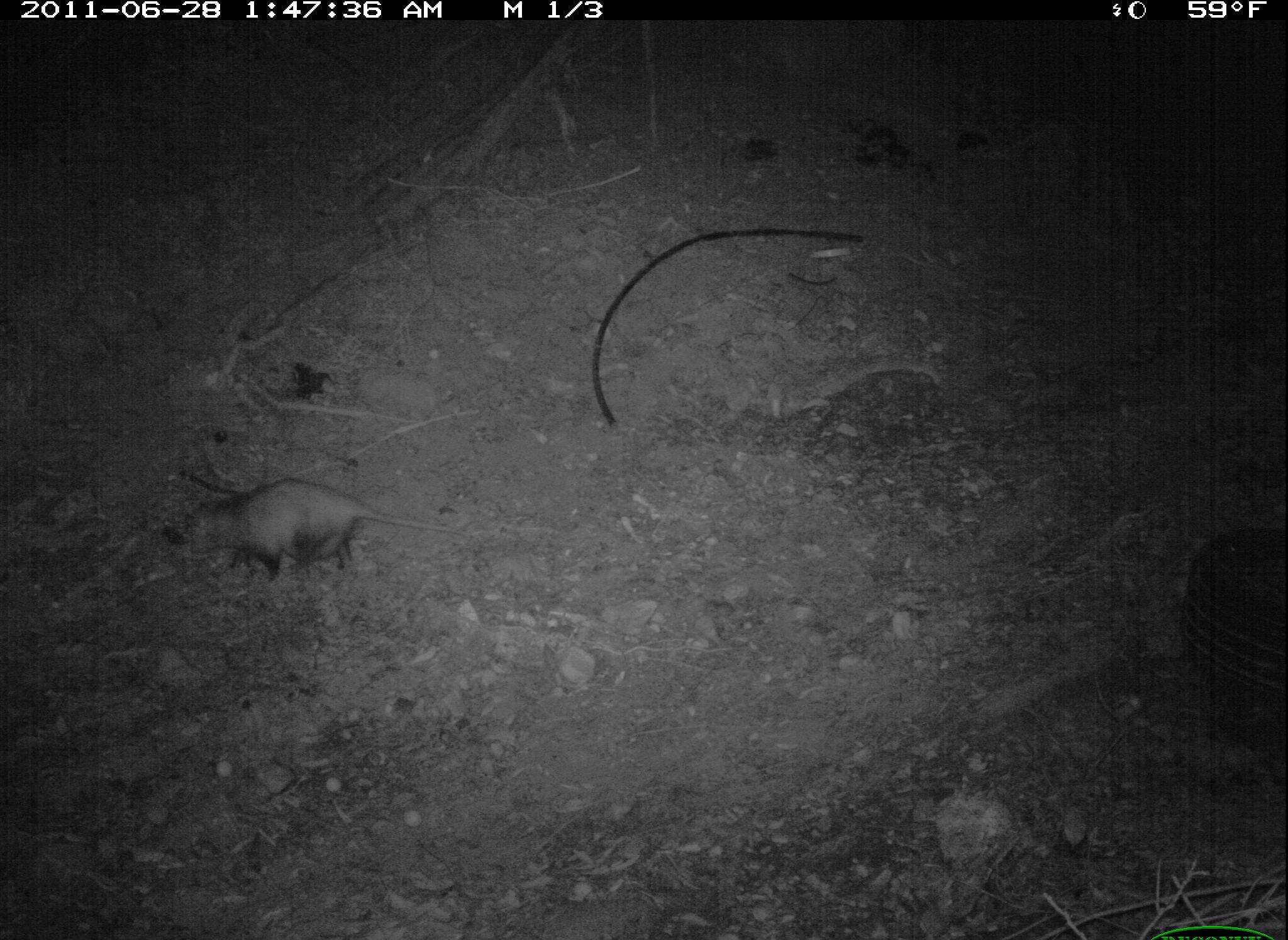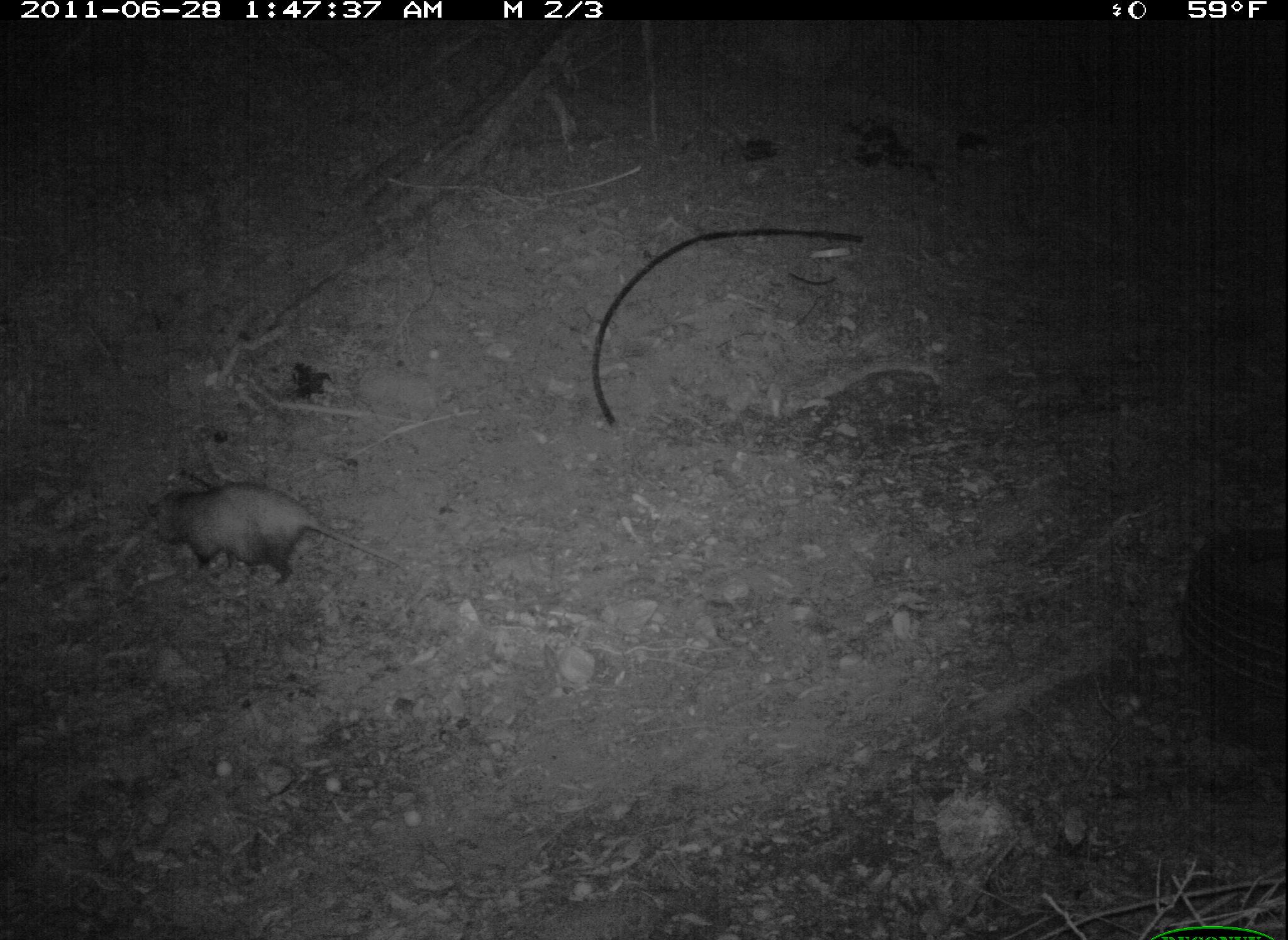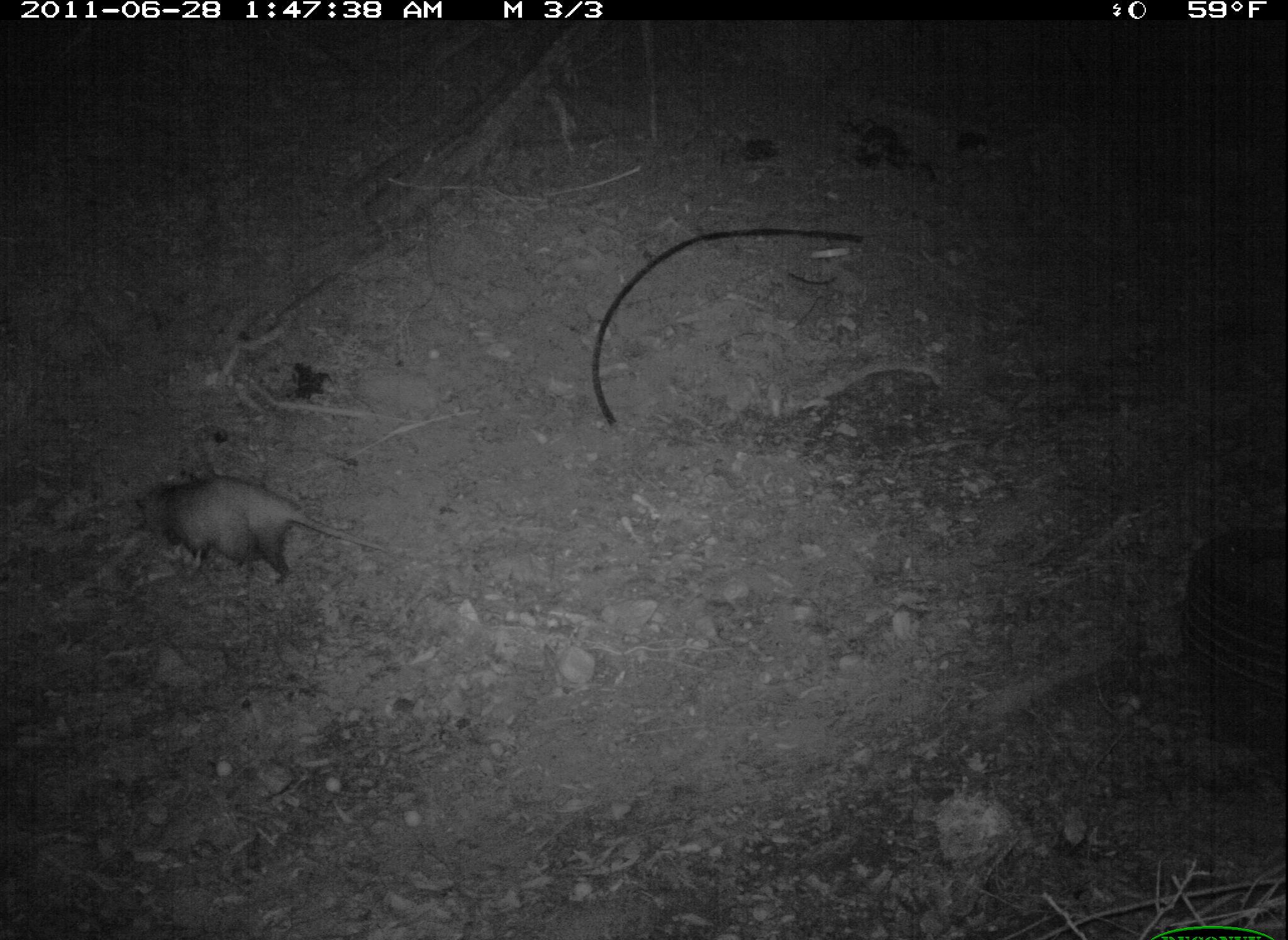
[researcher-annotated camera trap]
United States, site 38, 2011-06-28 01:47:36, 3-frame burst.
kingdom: Animalia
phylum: Chordata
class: Mammalia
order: Didelphimorphia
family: Didelphidae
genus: Didelphis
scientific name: Didelphis virginiana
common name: virginia opossum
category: opossum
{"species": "opossum (virginia opossum) (Didelphis virginiana)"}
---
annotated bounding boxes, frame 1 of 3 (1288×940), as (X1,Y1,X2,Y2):
opossum: (151,474,459,588)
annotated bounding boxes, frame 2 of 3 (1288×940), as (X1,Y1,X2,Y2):
opossum: (140,478,417,602)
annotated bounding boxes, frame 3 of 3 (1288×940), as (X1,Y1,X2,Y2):
opossum: (124,464,414,601)